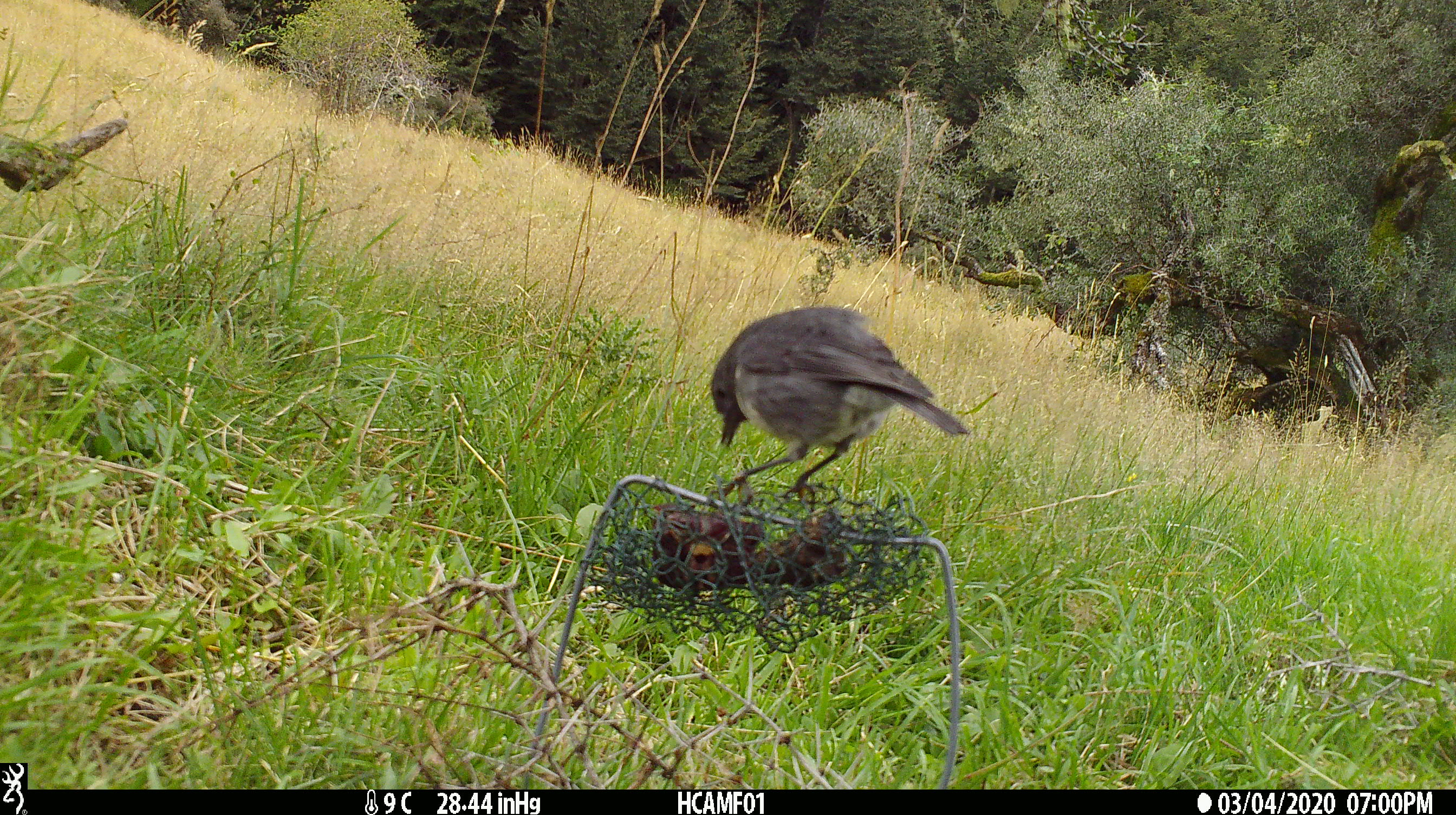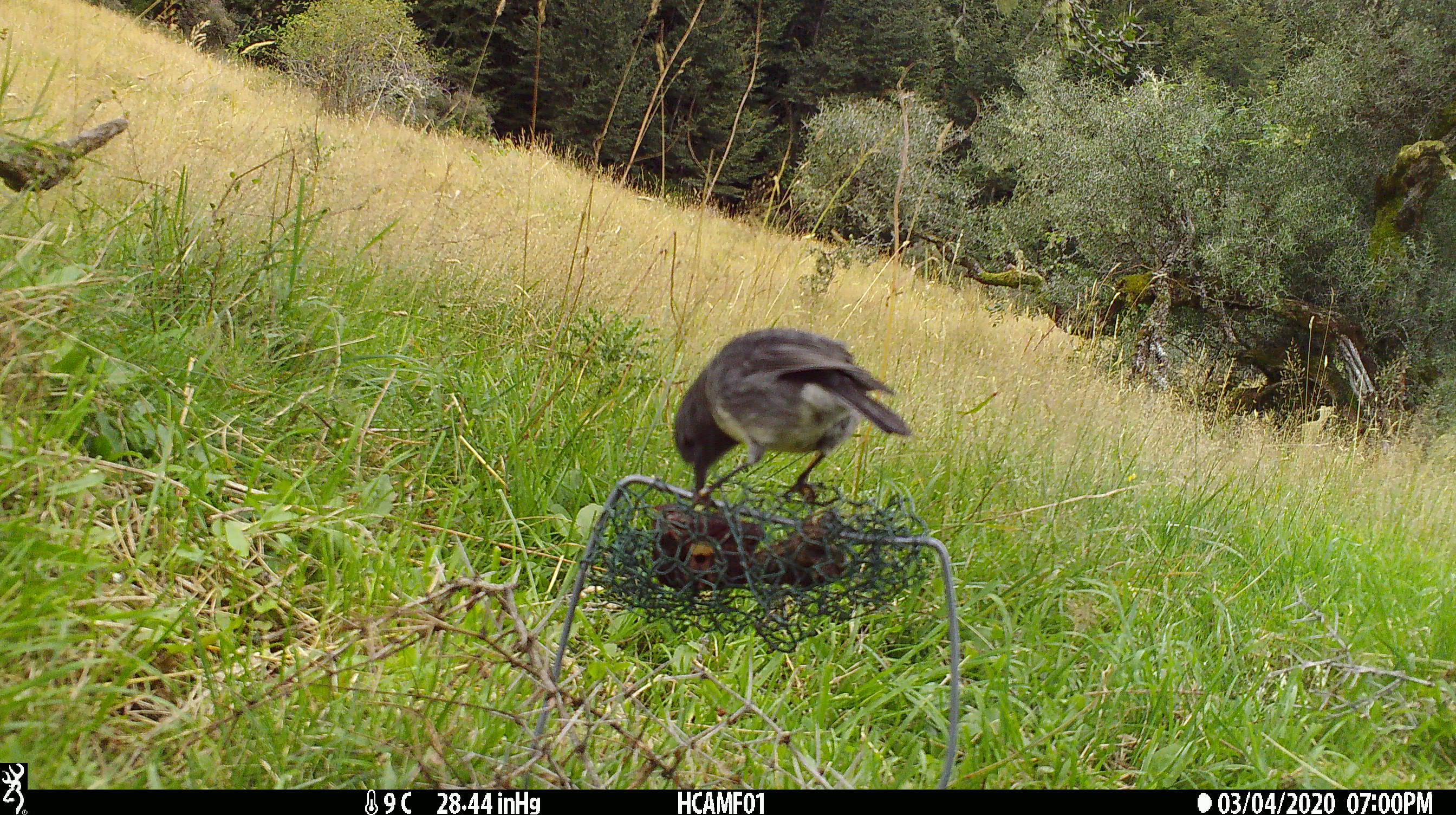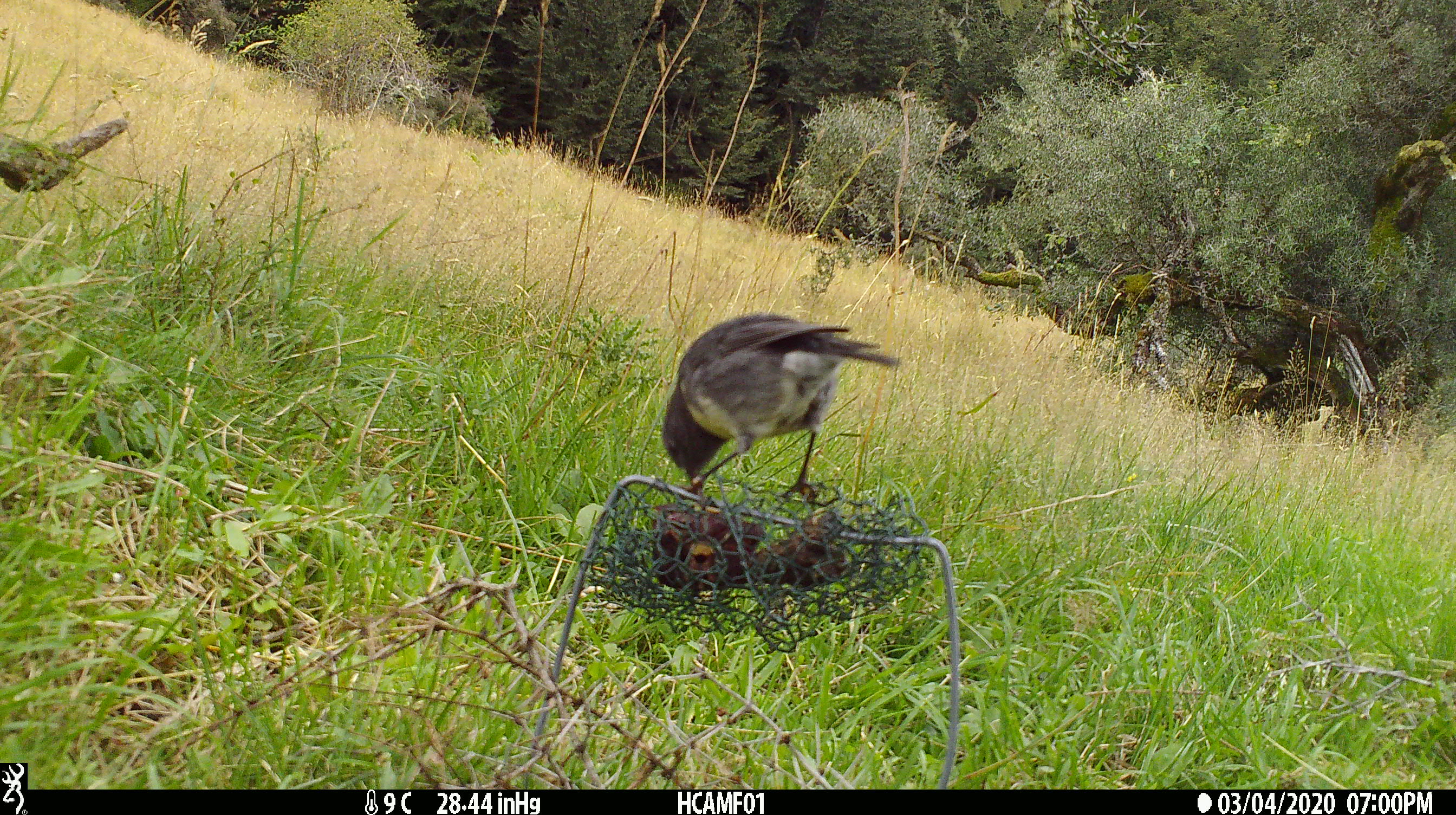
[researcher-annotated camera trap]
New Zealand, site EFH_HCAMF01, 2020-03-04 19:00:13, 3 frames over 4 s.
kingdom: Animalia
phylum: Chordata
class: Aves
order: Passeriformes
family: Petroicidae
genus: Petroica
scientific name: Petroica australis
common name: new zealand robin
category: robin